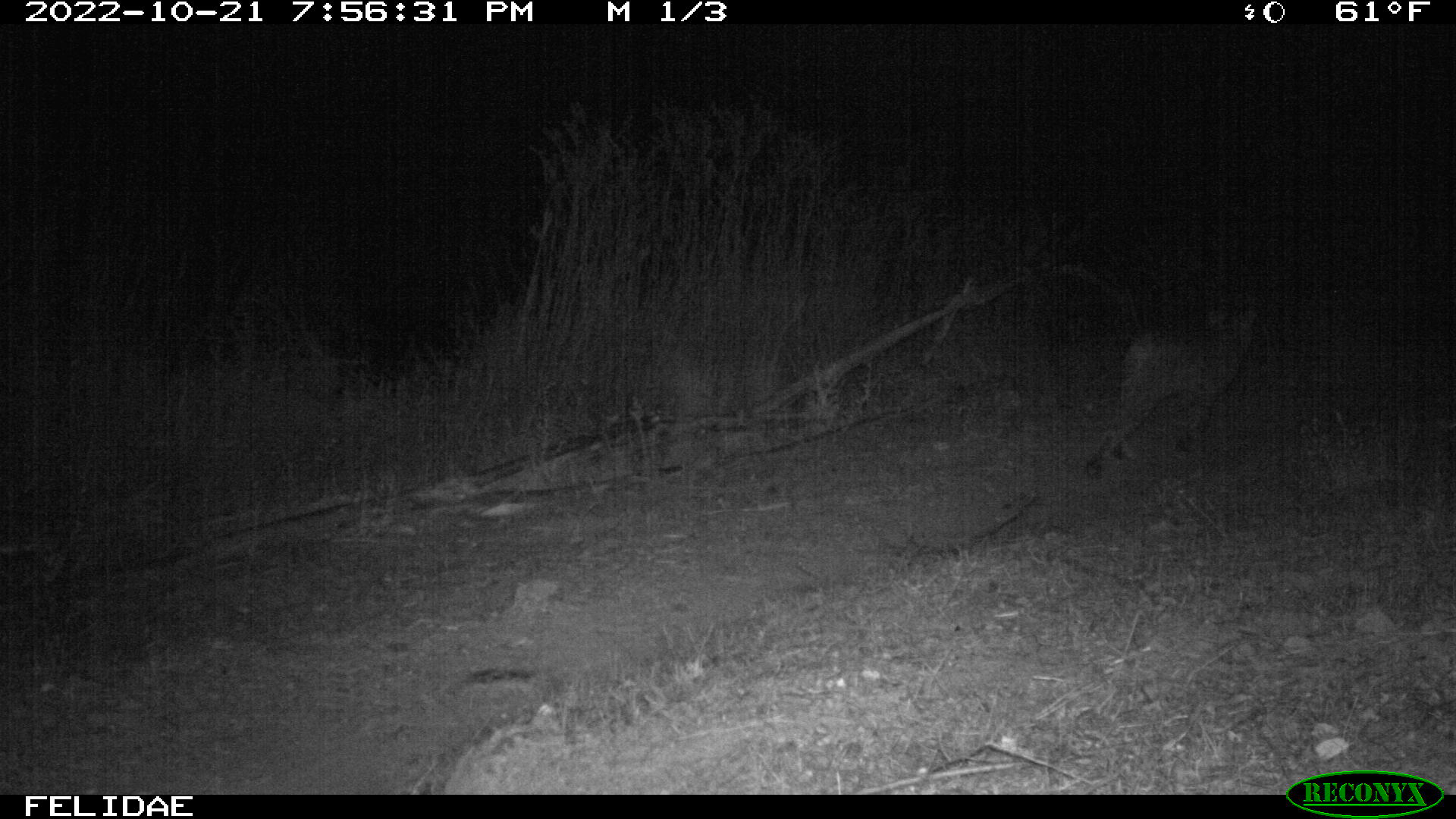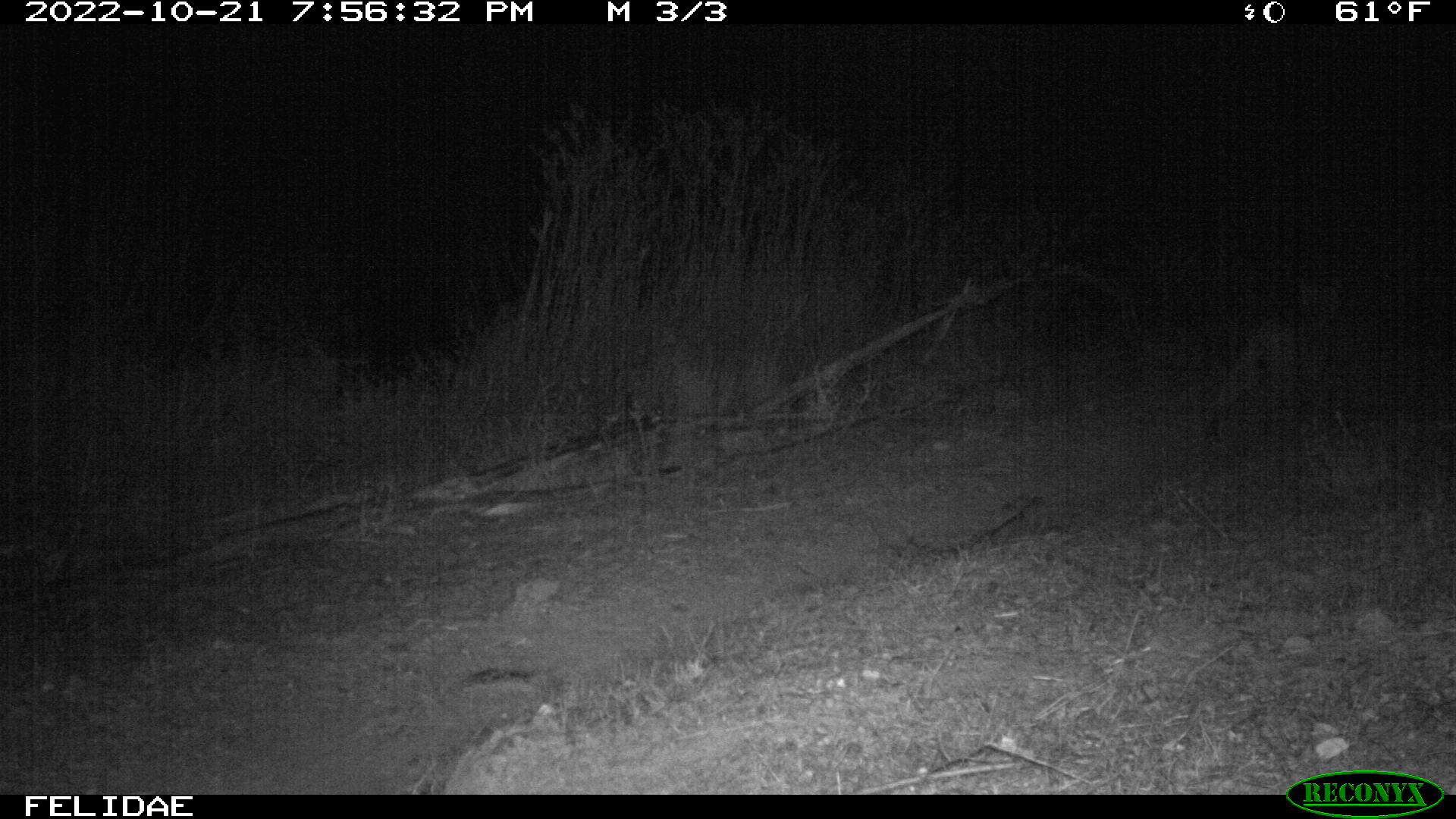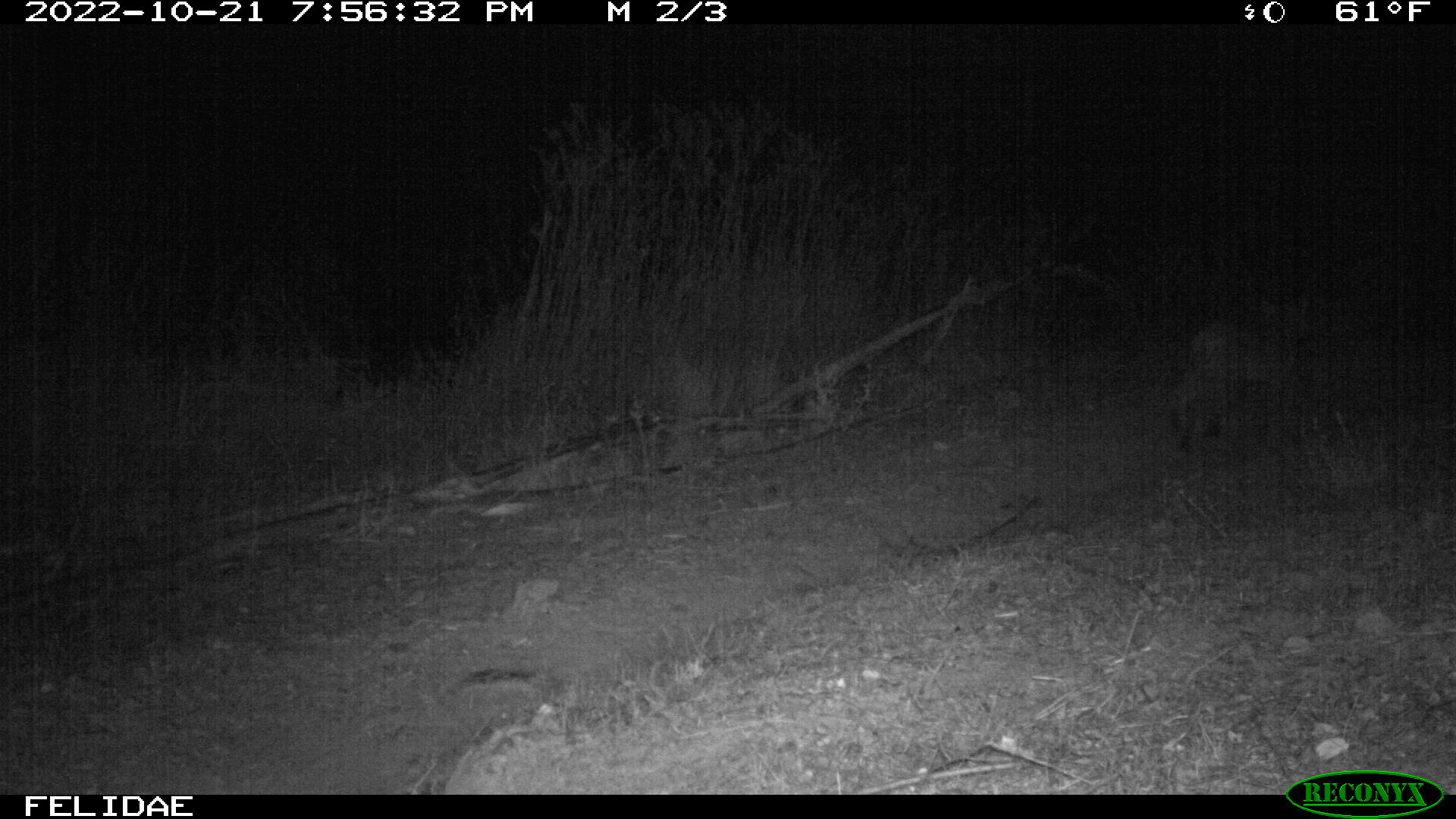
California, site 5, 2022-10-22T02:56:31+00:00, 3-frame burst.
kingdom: Animalia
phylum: Chordata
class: Mammalia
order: Carnivora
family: Felidae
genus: Lynx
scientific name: Lynx rufus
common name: bobcat